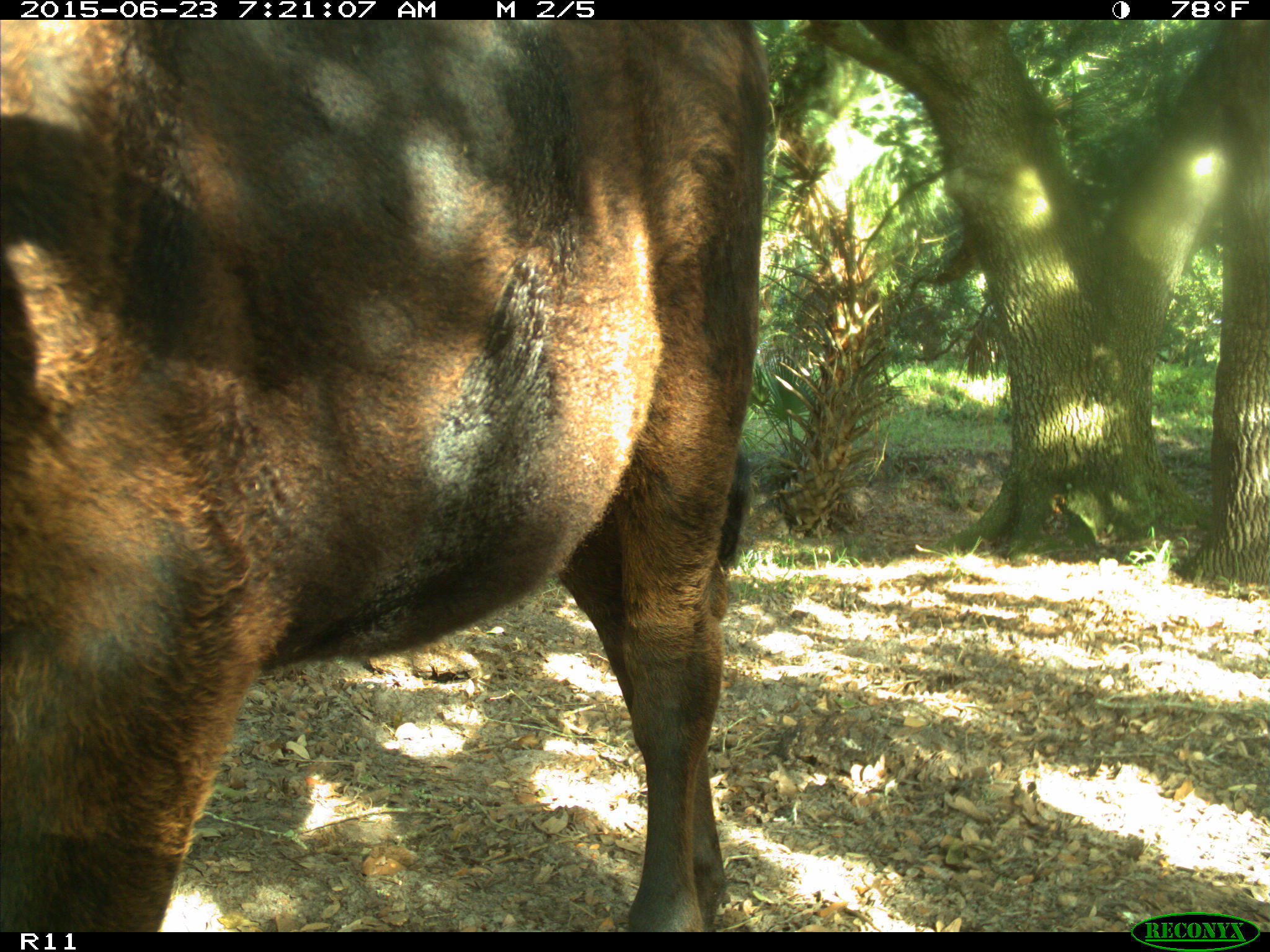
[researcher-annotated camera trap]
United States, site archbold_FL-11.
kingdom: Animalia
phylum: Chordata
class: Mammalia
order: Artiodactyla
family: Bovidae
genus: Bos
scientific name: Bos taurus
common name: domestic cow